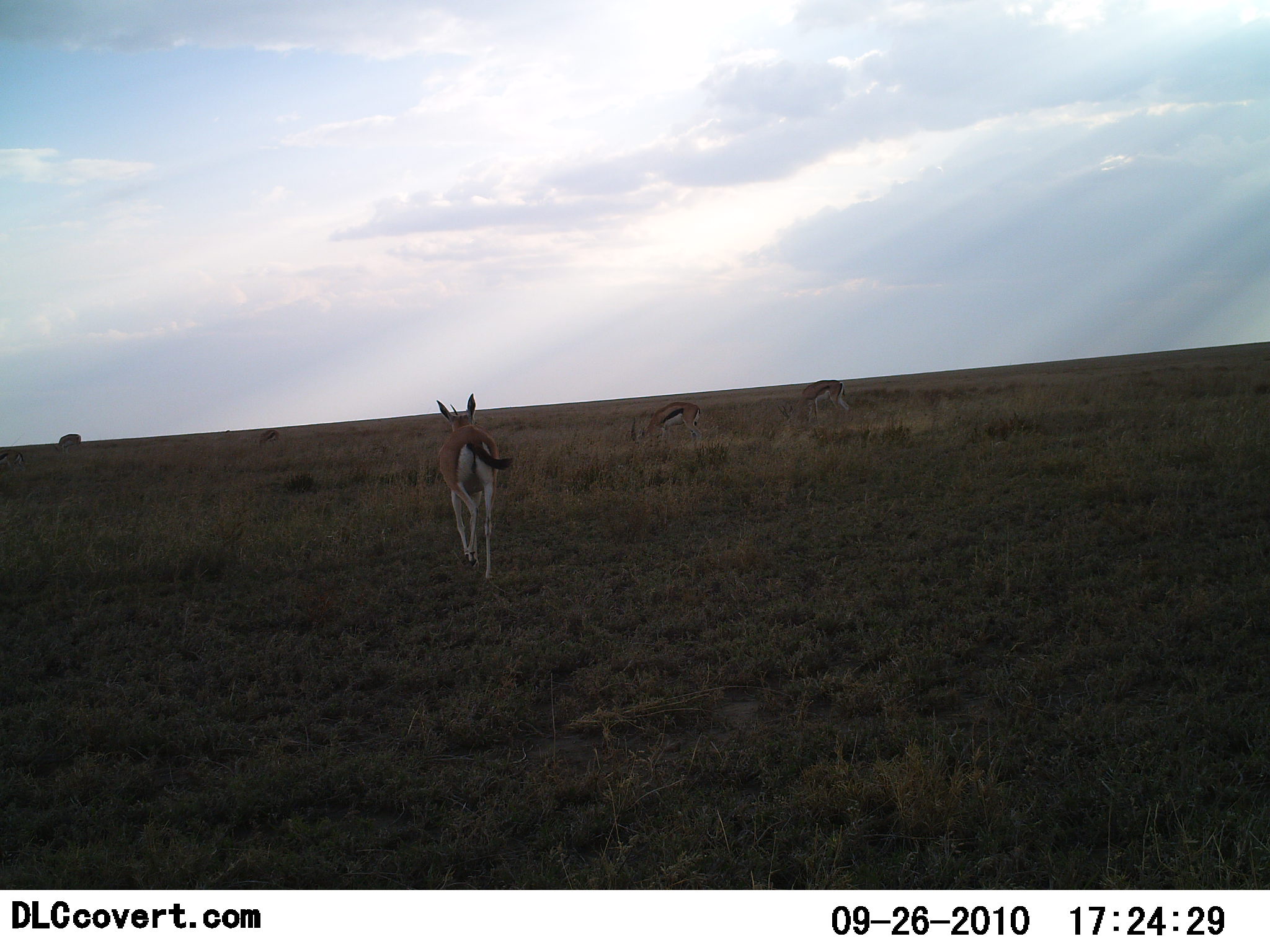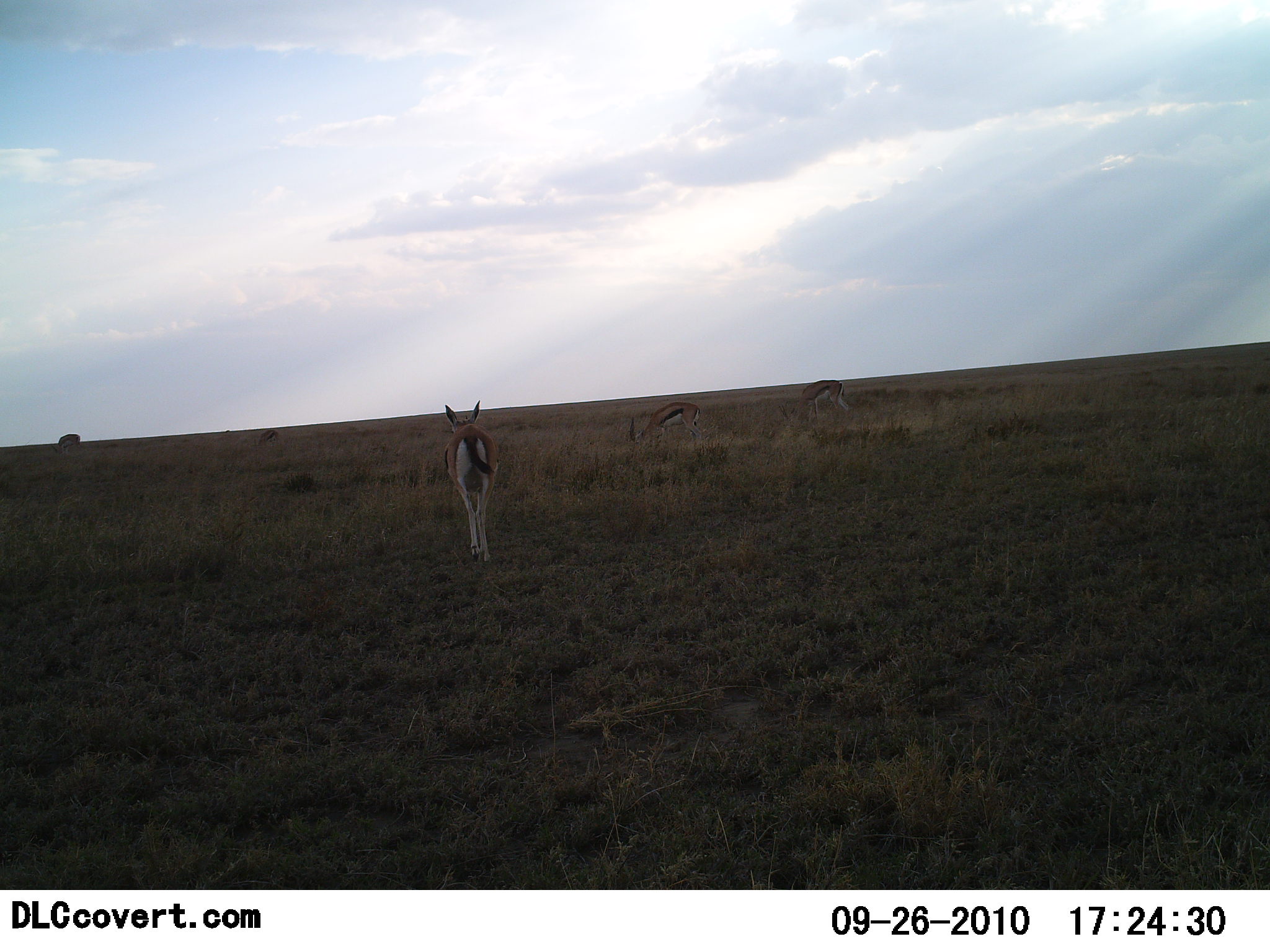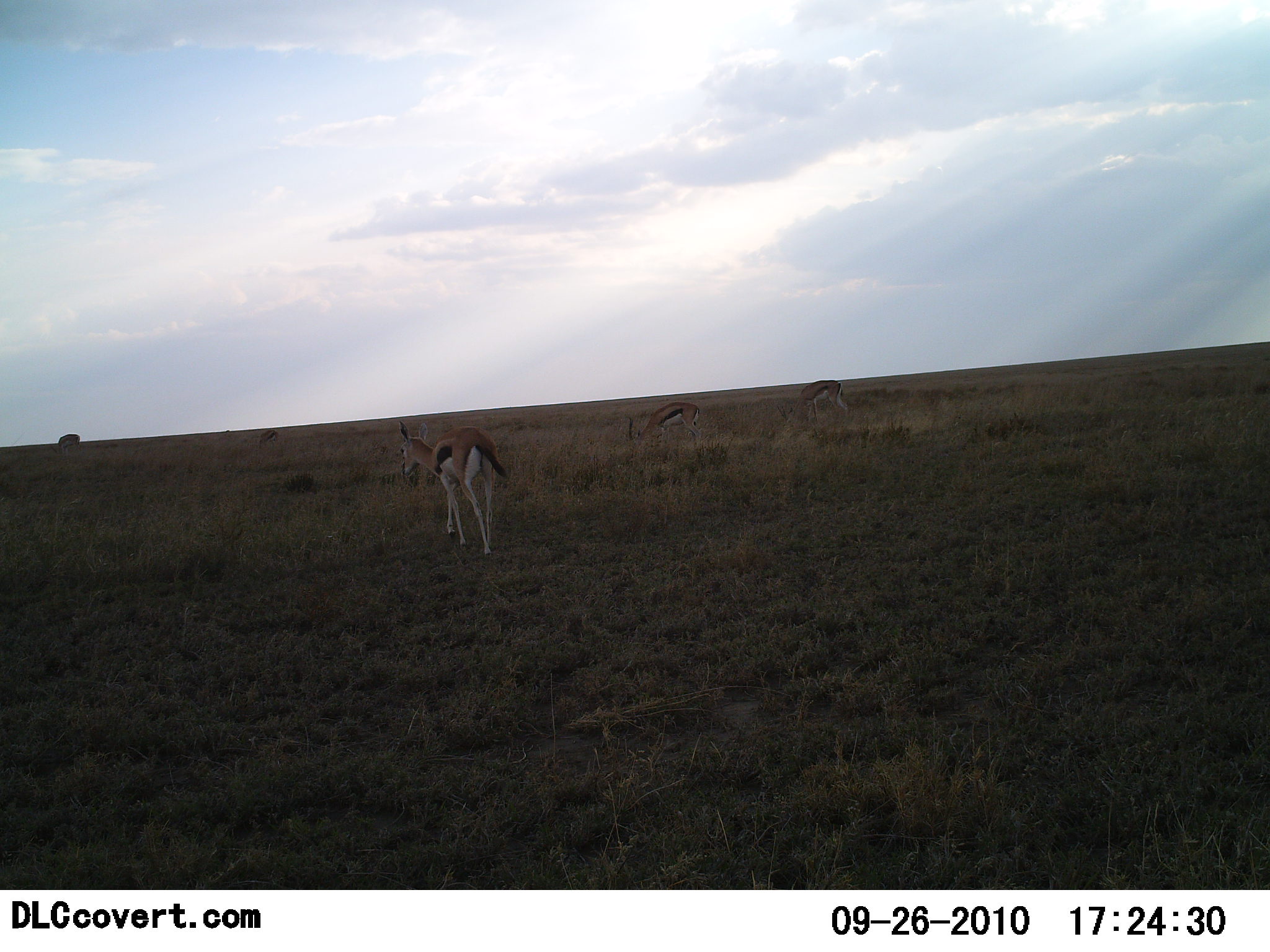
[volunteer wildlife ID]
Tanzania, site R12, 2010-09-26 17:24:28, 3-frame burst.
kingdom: Animalia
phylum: Chordata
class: Mammalia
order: Artiodactyla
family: Bovidae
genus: Eudorcas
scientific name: Eudorcas thomsonii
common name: thomson's gazelle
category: gazellethomsons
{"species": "gazellethomsons (thomson's gazelle) (Eudorcas thomsonii)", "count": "3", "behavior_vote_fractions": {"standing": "35%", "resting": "0%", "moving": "75%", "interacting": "0%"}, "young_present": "0%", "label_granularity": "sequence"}